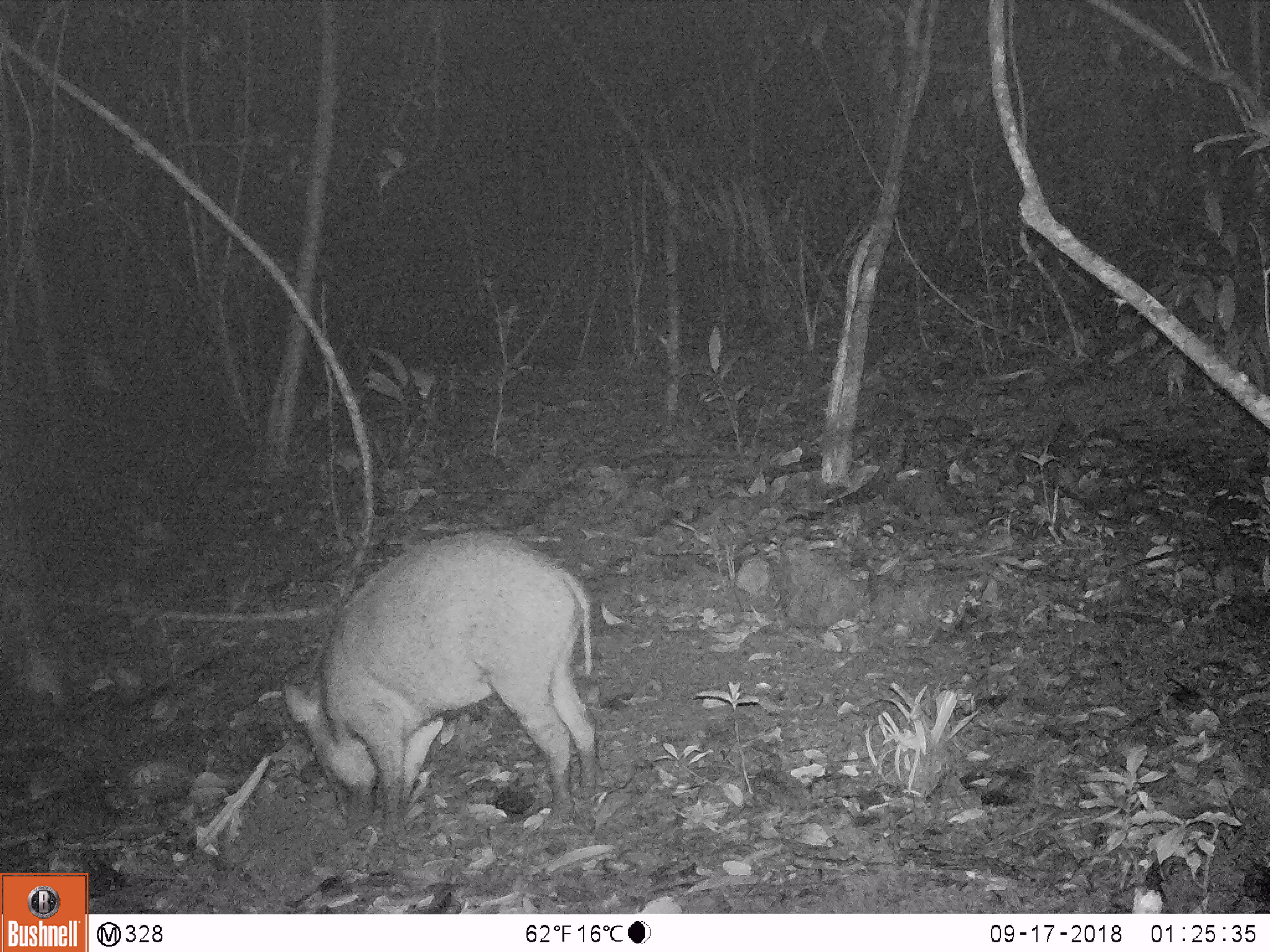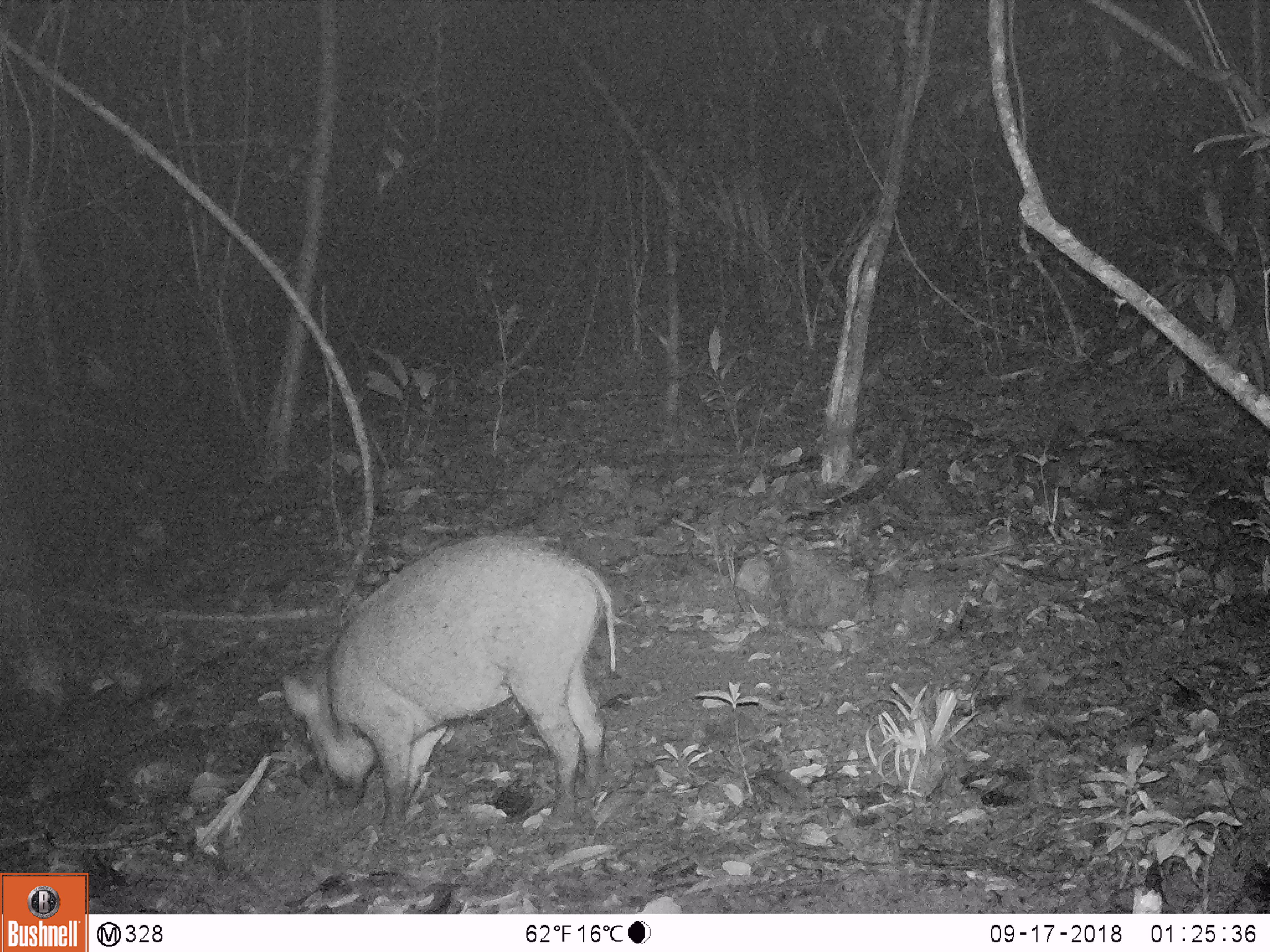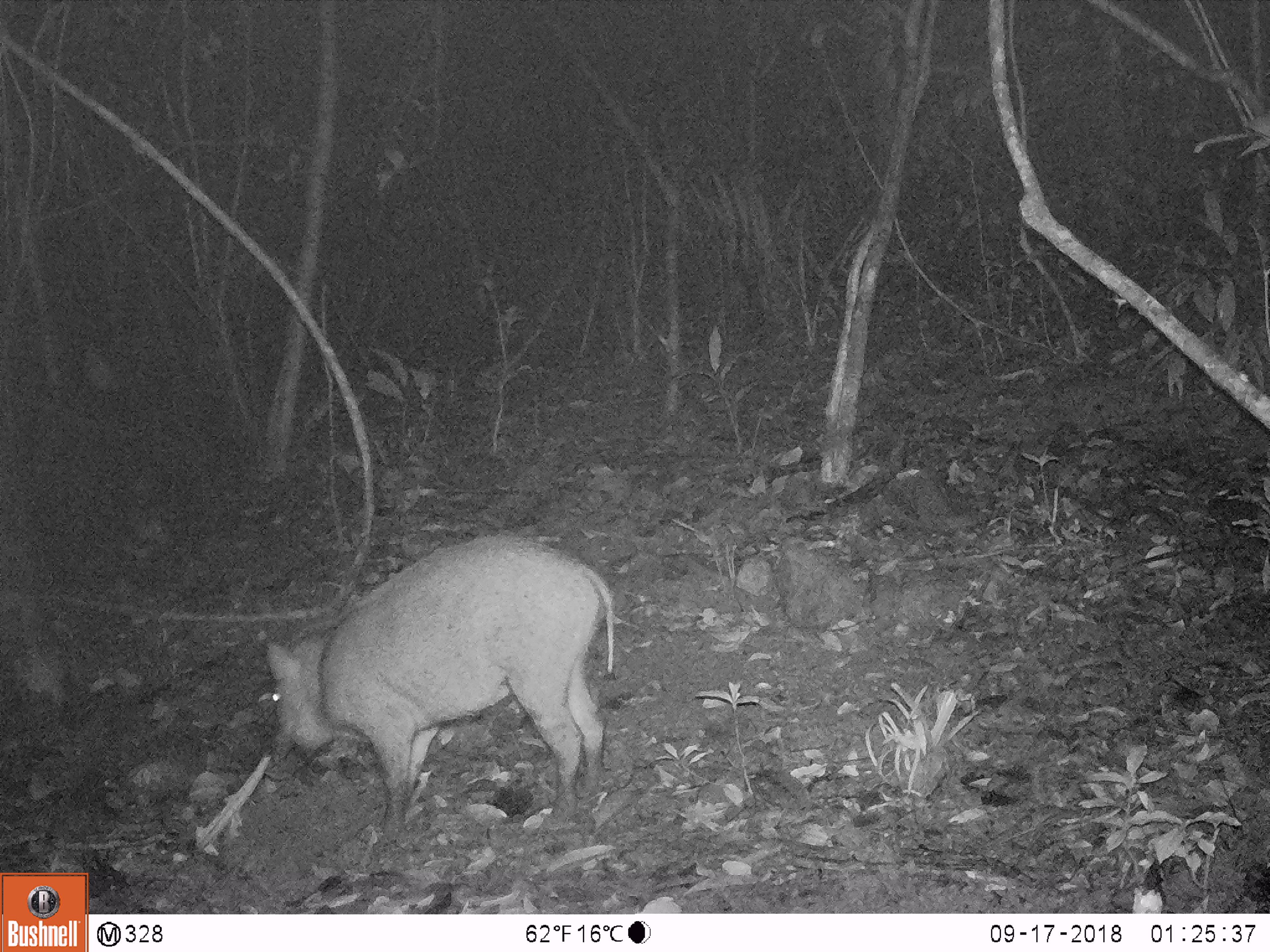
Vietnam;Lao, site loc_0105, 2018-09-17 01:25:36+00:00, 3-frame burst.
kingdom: Animalia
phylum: Chordata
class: Mammalia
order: Artiodactyla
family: Suidae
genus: Sus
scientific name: Sus scrofa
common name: eurasian wild pig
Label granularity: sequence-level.